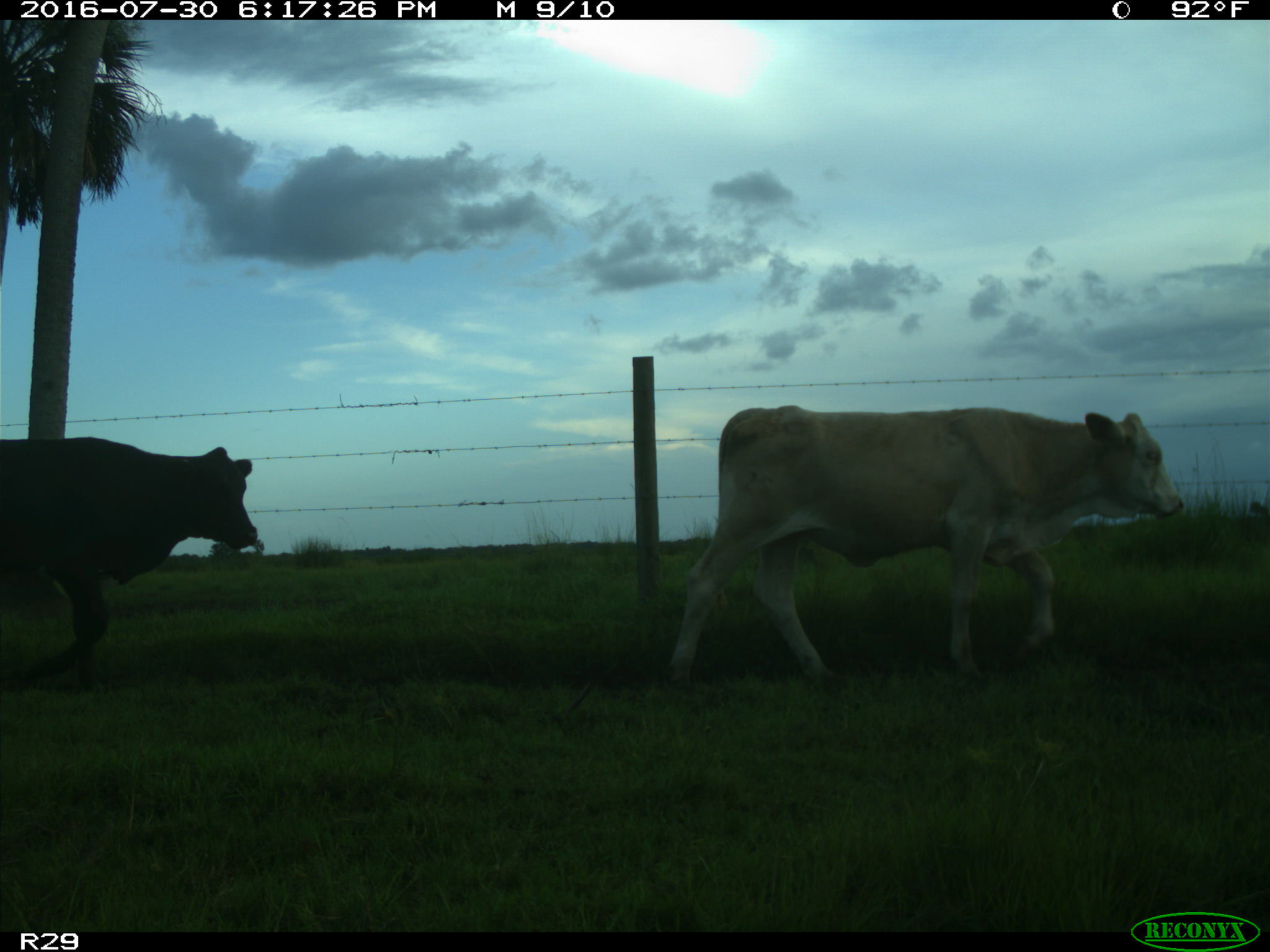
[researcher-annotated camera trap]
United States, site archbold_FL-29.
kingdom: Animalia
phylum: Chordata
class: Mammalia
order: Artiodactyla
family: Bovidae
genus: Bos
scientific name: Bos taurus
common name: domestic cow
Bos taurus (domestic cow).